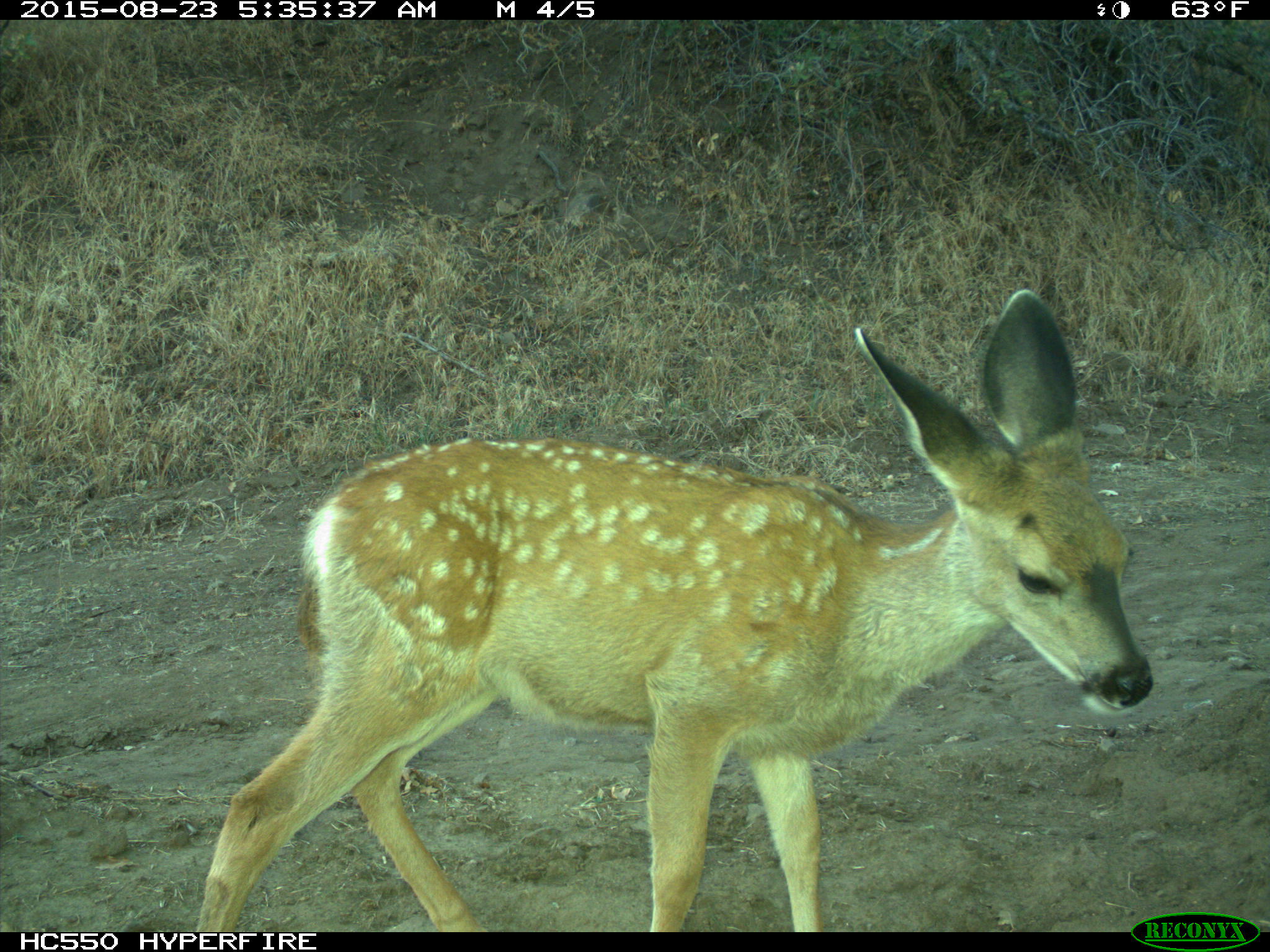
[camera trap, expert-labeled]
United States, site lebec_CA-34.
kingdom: Animalia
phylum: Chordata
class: Mammalia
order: Artiodactyla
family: Cervidae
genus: Odocoileus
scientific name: Odocoileus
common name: deer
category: unidentified deer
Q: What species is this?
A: Unidentified deer (deer) (Odocoileus).